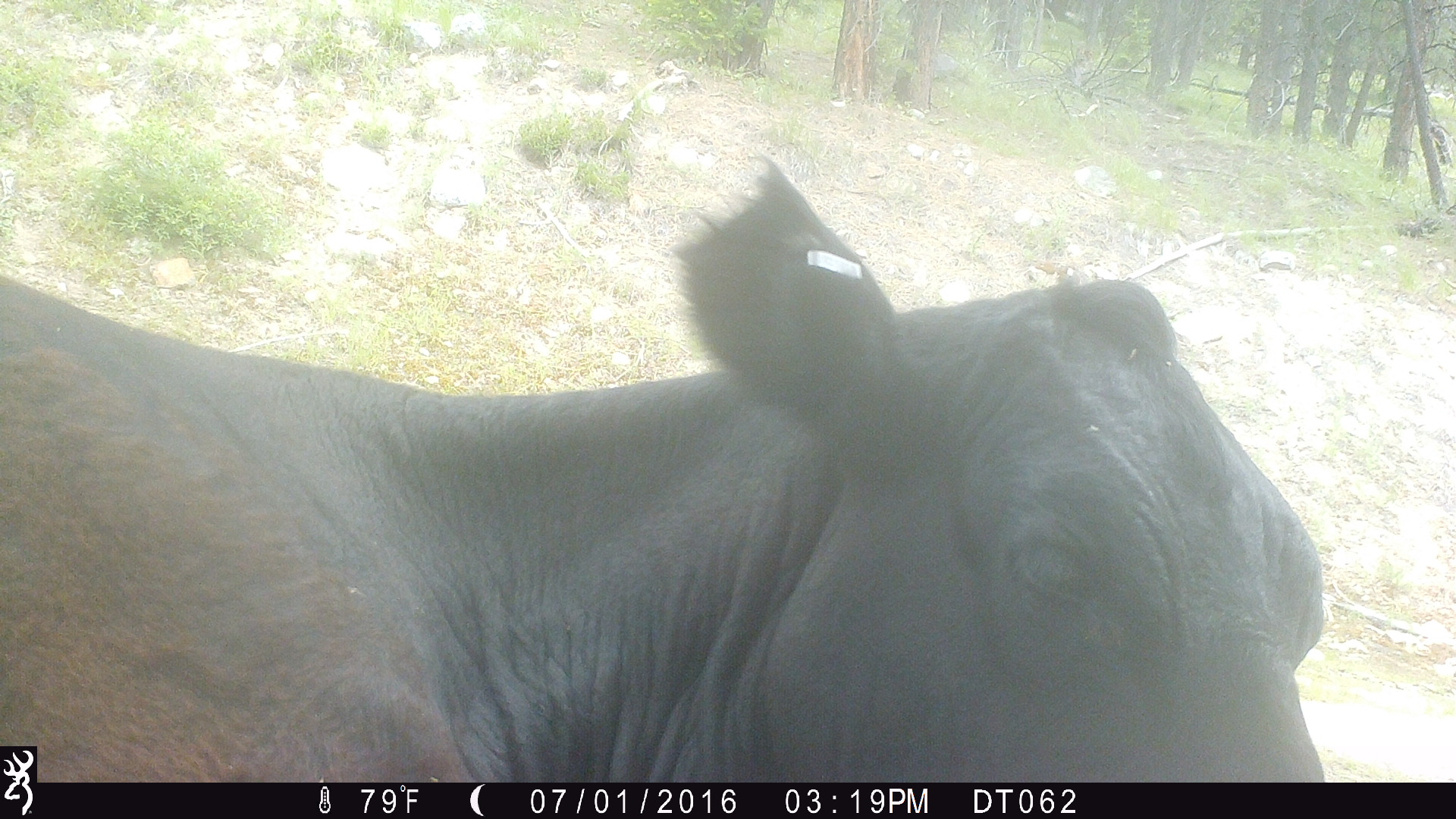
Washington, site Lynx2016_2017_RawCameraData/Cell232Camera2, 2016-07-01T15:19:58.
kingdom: Animalia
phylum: Chordata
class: Mammalia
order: Artiodactyla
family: Bovidae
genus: Bos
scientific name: Bos taurus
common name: domestic cattle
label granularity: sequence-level